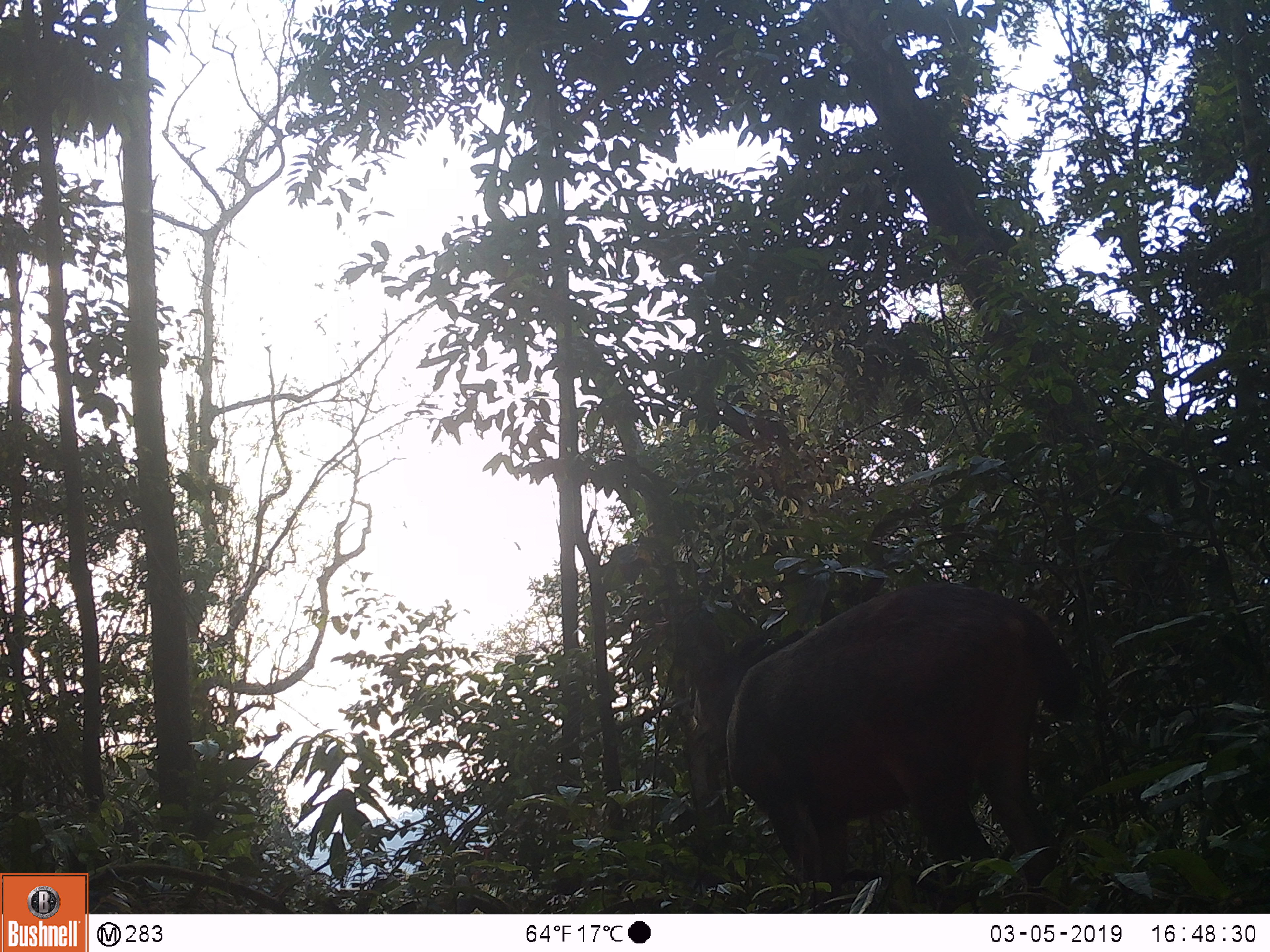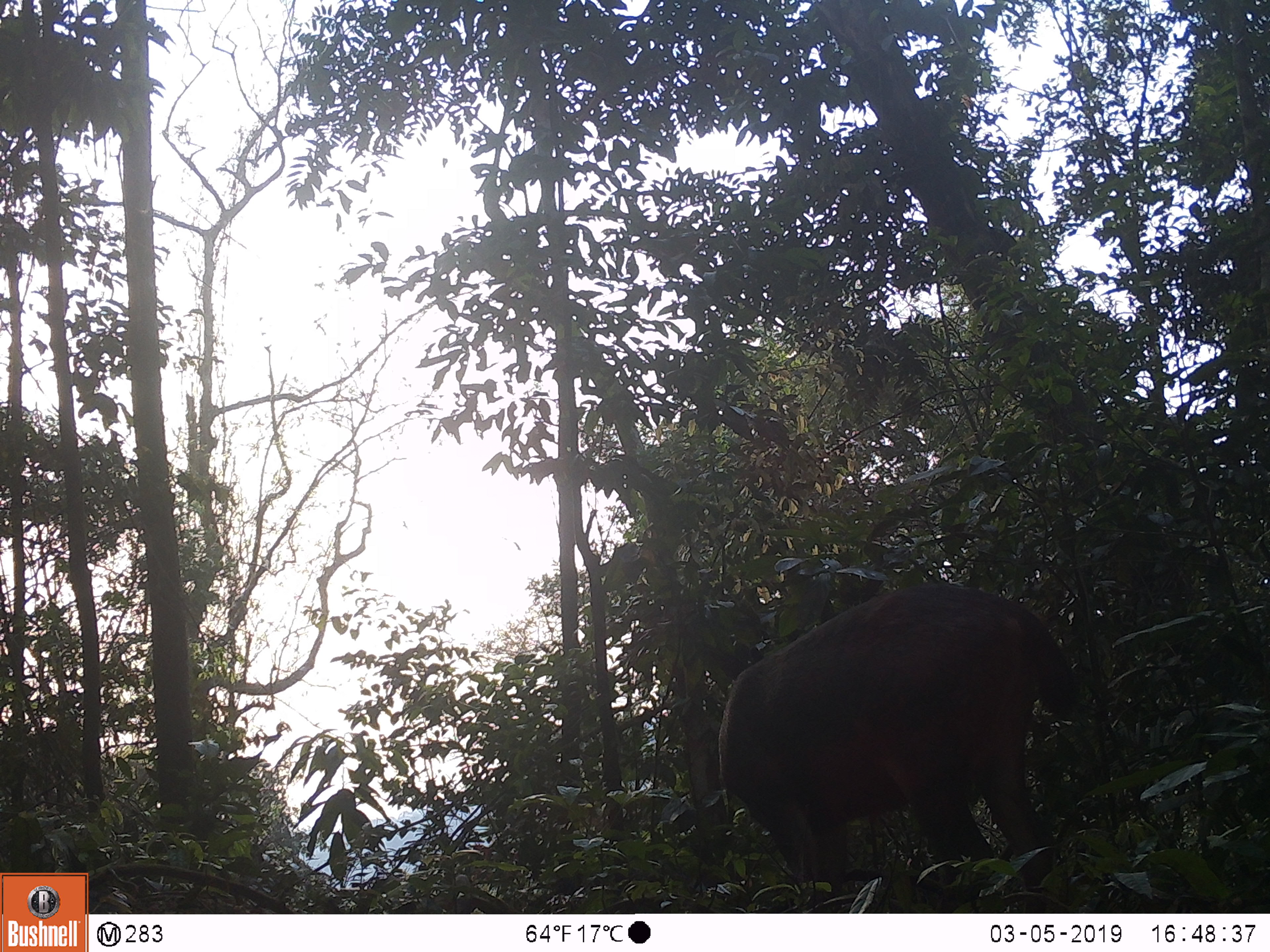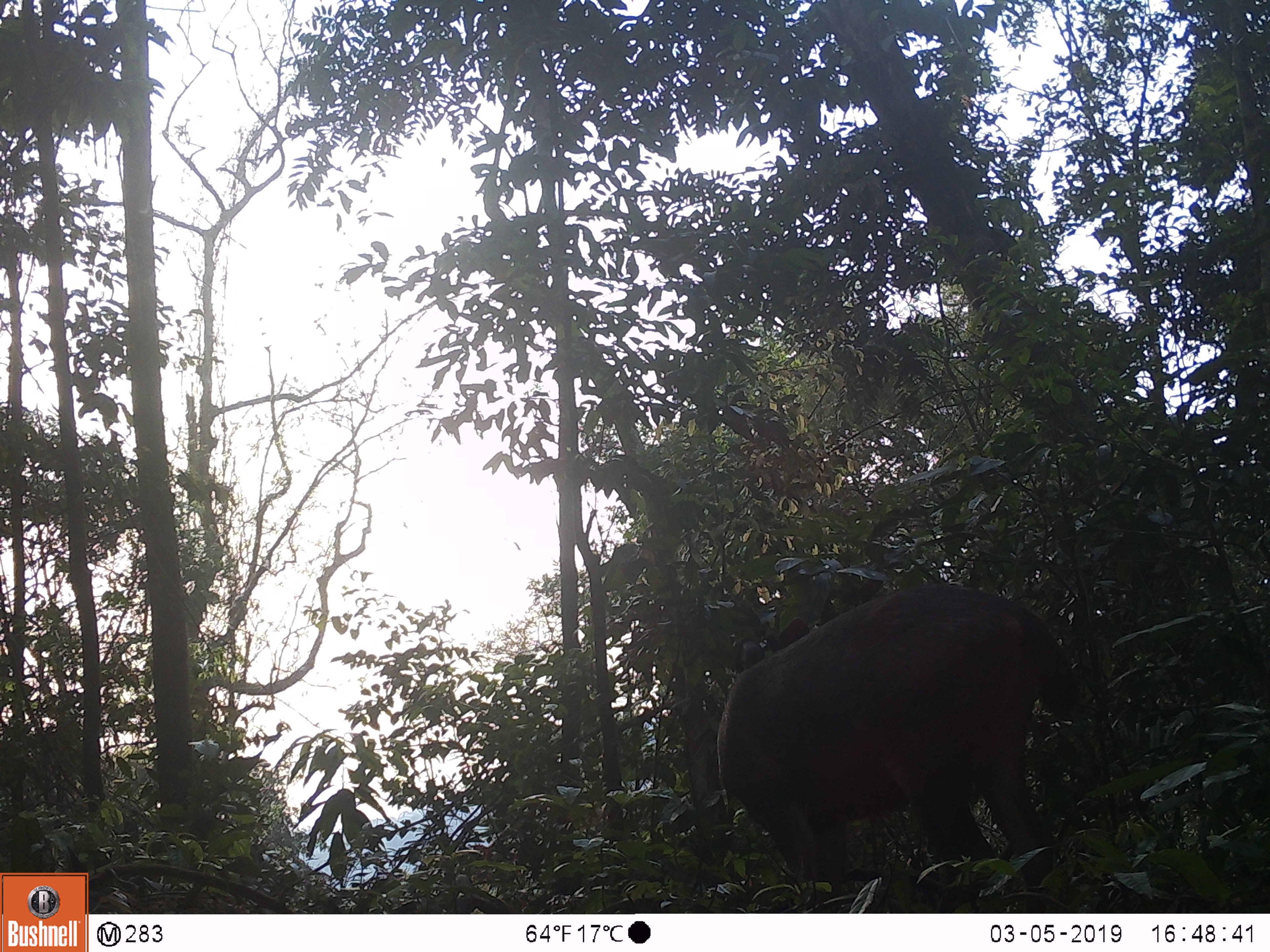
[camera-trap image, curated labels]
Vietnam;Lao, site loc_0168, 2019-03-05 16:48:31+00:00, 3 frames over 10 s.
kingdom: Animalia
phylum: Chordata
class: Mammalia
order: Artiodactyla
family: Cervidae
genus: Rusa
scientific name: Rusa unicolor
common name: sambar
Sambar (Rusa unicolor). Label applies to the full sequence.